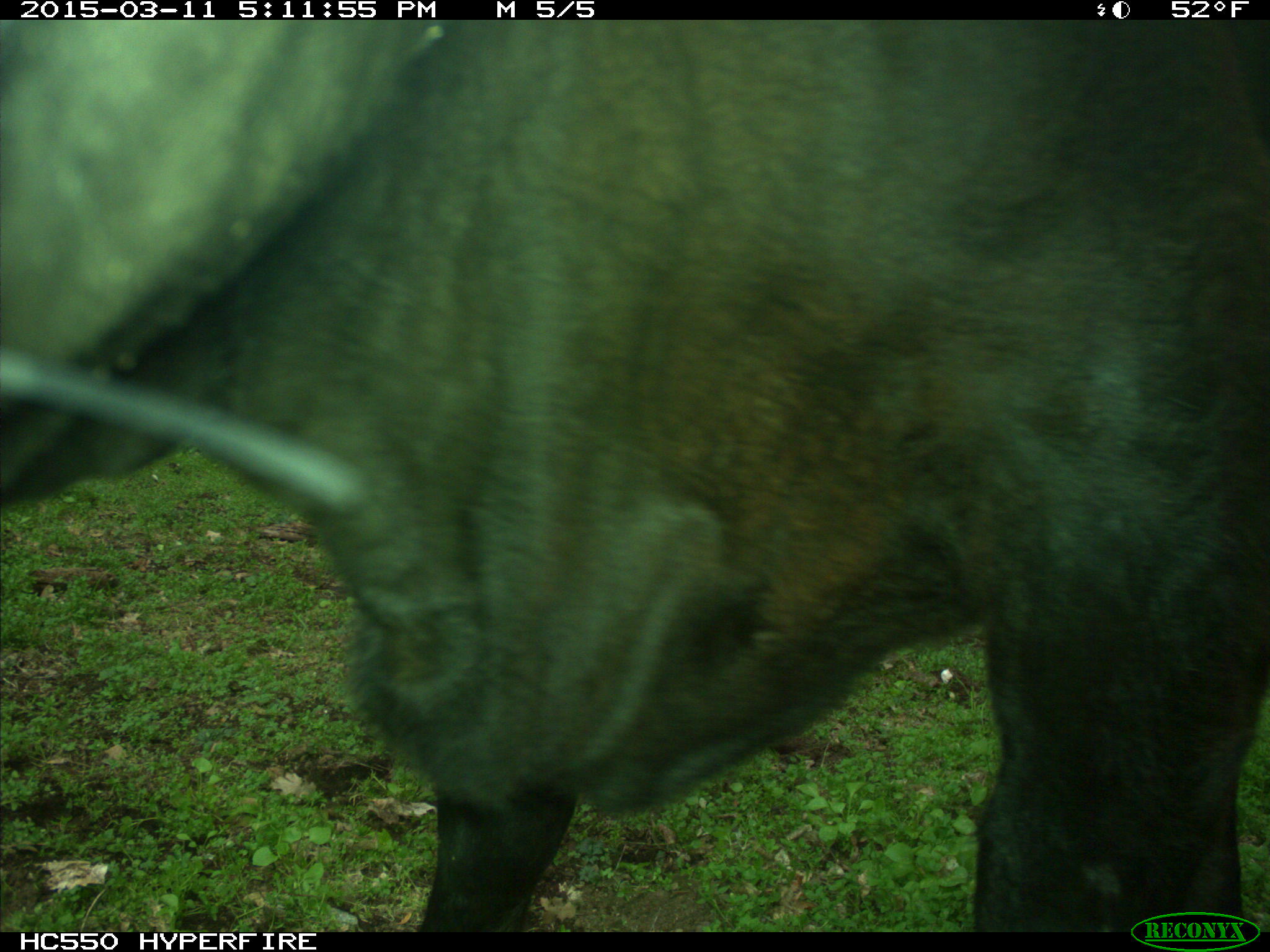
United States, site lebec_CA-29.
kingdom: Animalia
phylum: Chordata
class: Mammalia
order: Artiodactyla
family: Bovidae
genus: Bos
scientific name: Bos taurus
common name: domestic cow